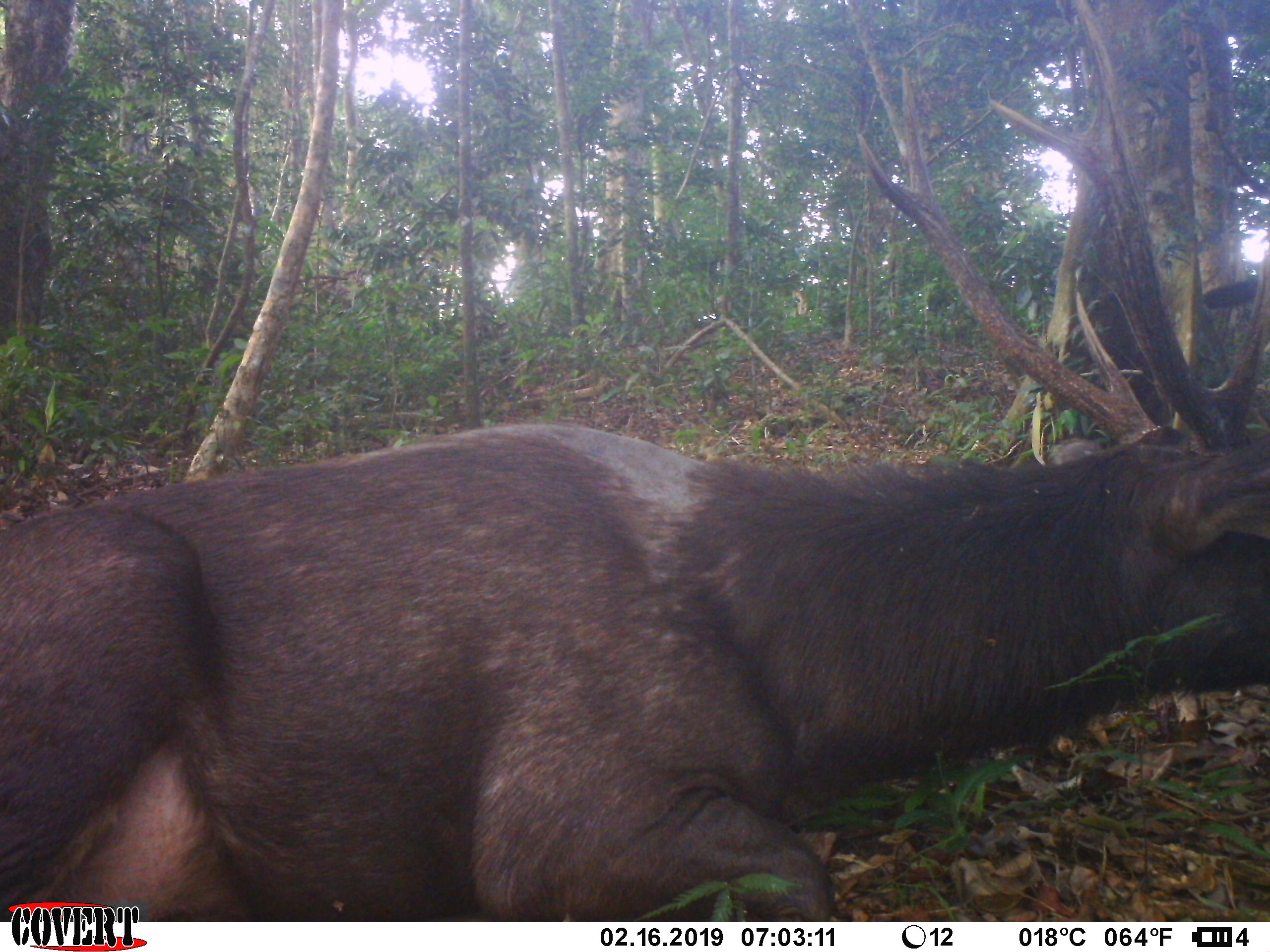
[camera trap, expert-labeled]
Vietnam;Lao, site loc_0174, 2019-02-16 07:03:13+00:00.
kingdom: Animalia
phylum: Chordata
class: Mammalia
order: Artiodactyla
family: Cervidae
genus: Rusa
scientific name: Rusa unicolor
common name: sambar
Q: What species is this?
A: Sambar (Rusa unicolor).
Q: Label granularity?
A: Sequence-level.